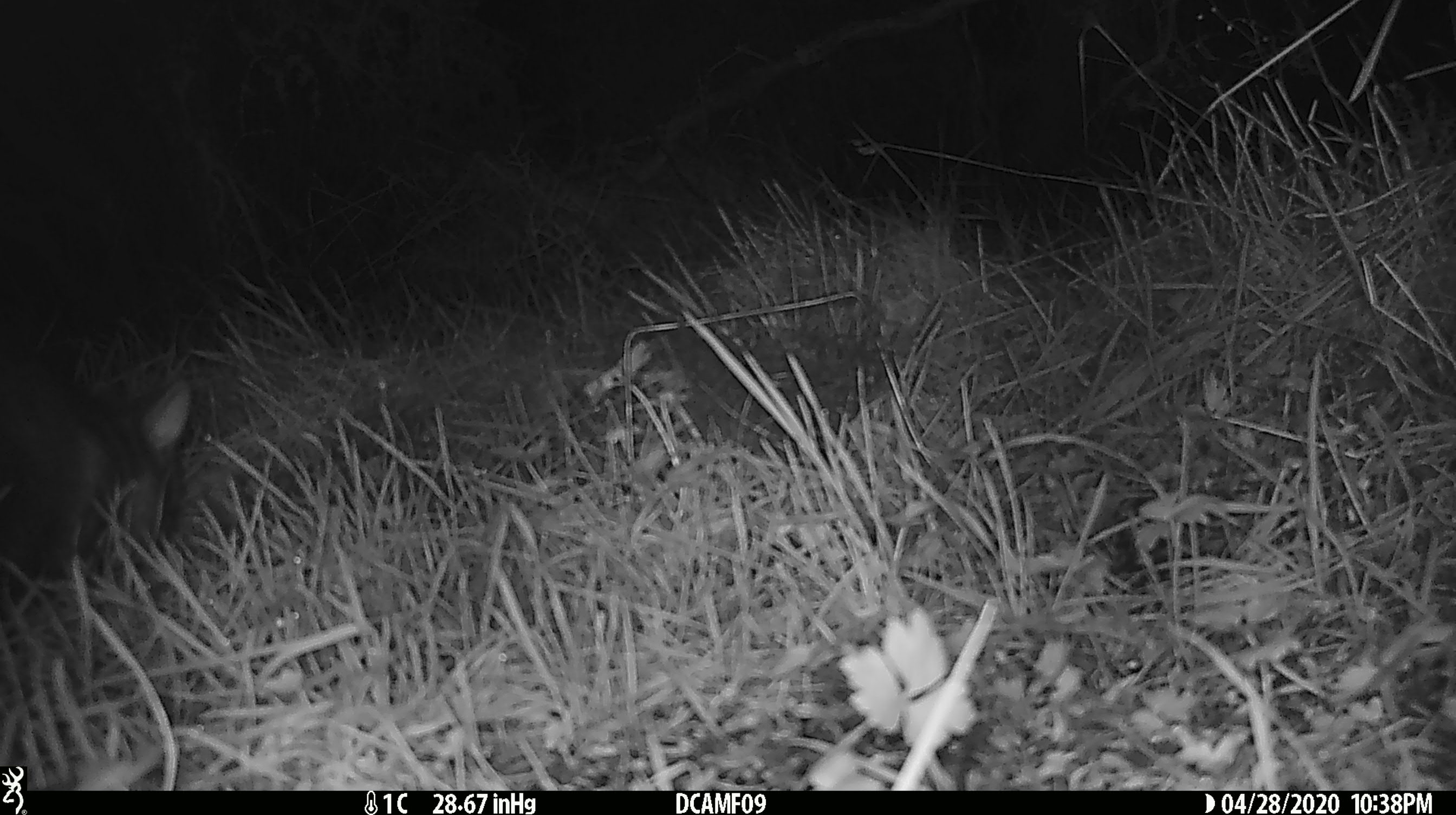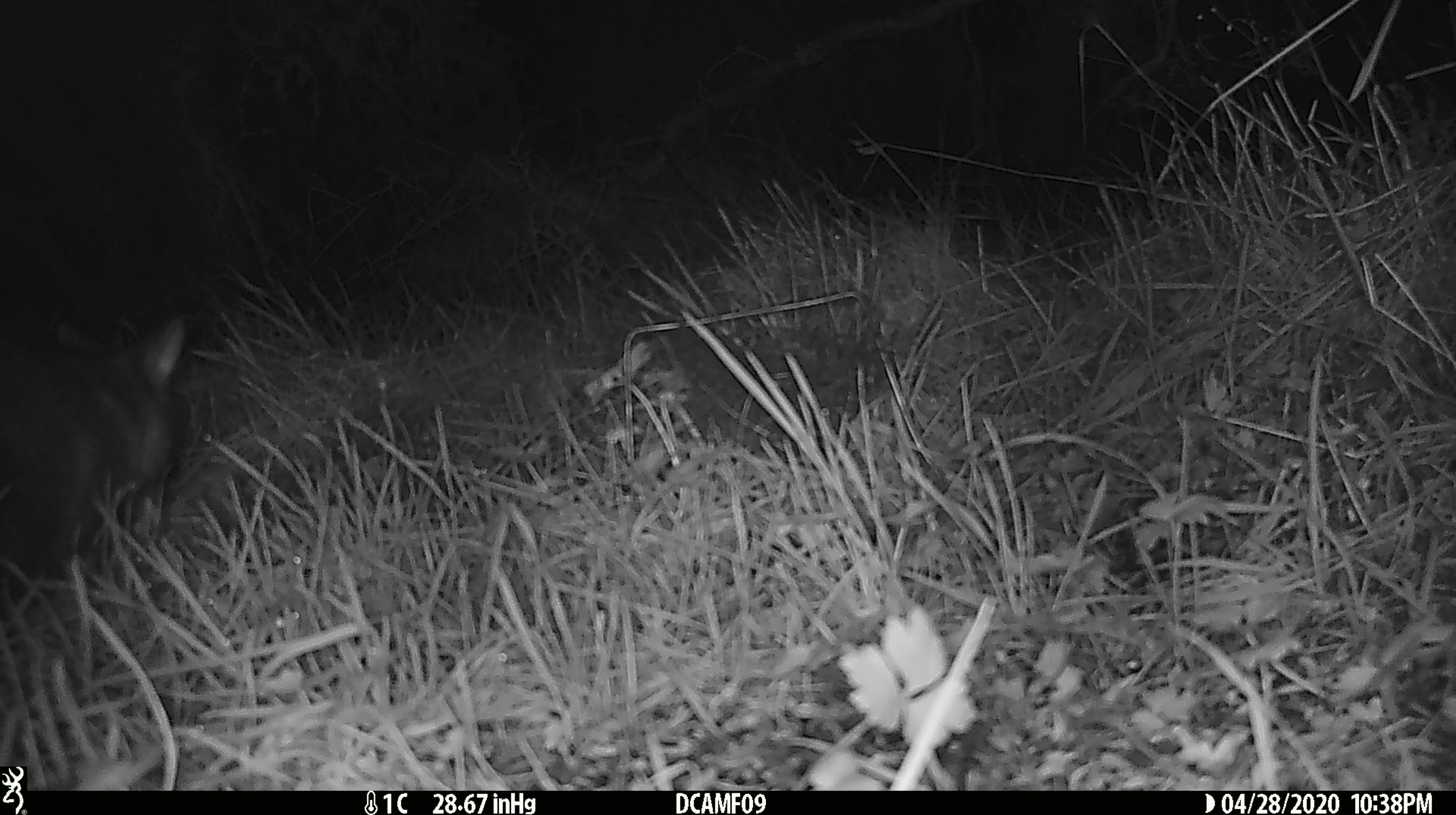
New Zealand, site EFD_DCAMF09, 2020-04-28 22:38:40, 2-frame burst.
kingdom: Animalia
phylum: Chordata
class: Mammalia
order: Diprotodontia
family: Phalangeridae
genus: Trichosurus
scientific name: Trichosurus vulpecula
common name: common brushtail possum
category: possum